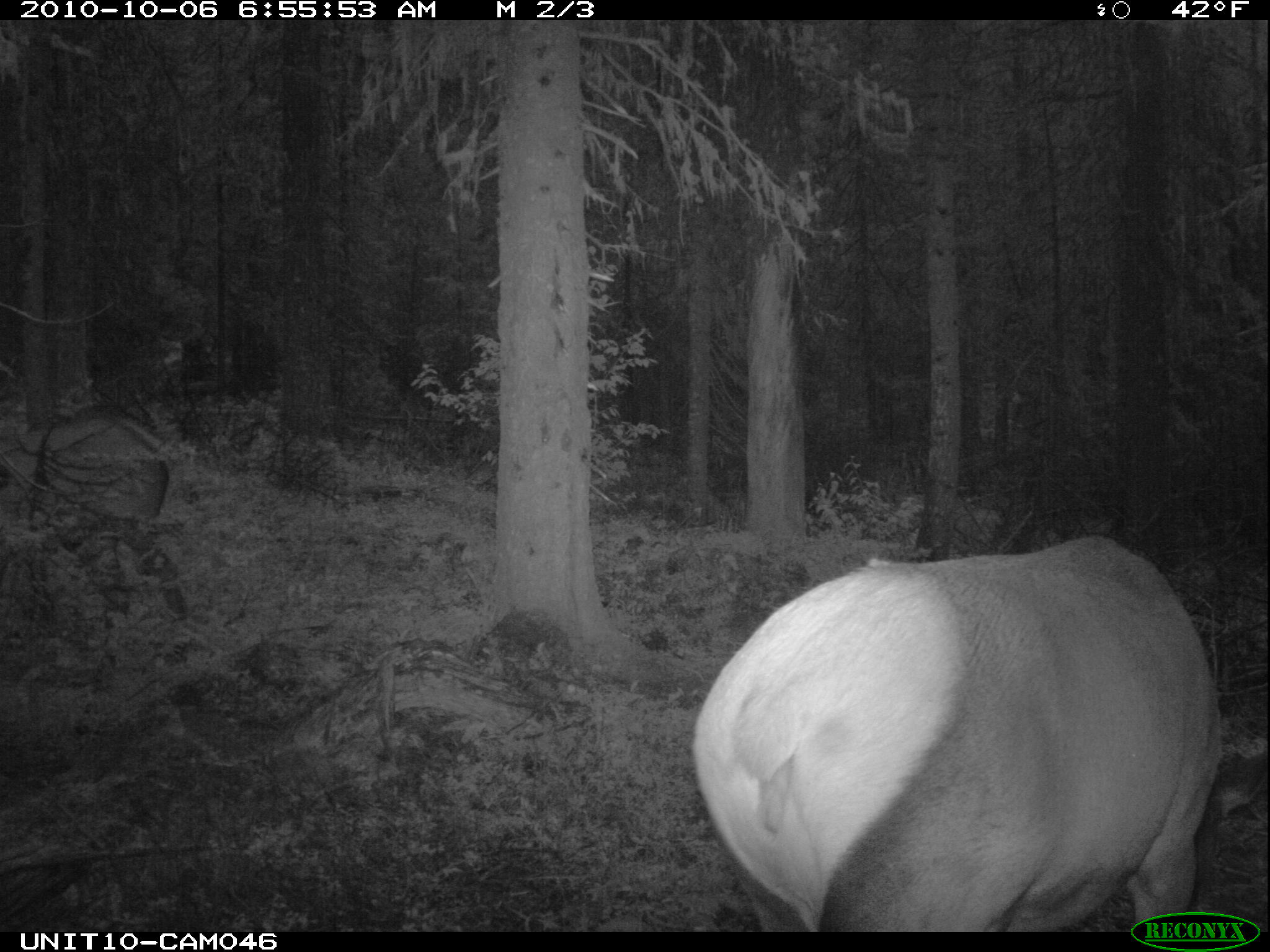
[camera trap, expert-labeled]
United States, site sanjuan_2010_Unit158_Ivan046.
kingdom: Animalia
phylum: Chordata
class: Mammalia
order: Artiodactyla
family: Cervidae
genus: Cervus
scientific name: Cervus elaphus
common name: red deer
Cervus elaphus (red deer).